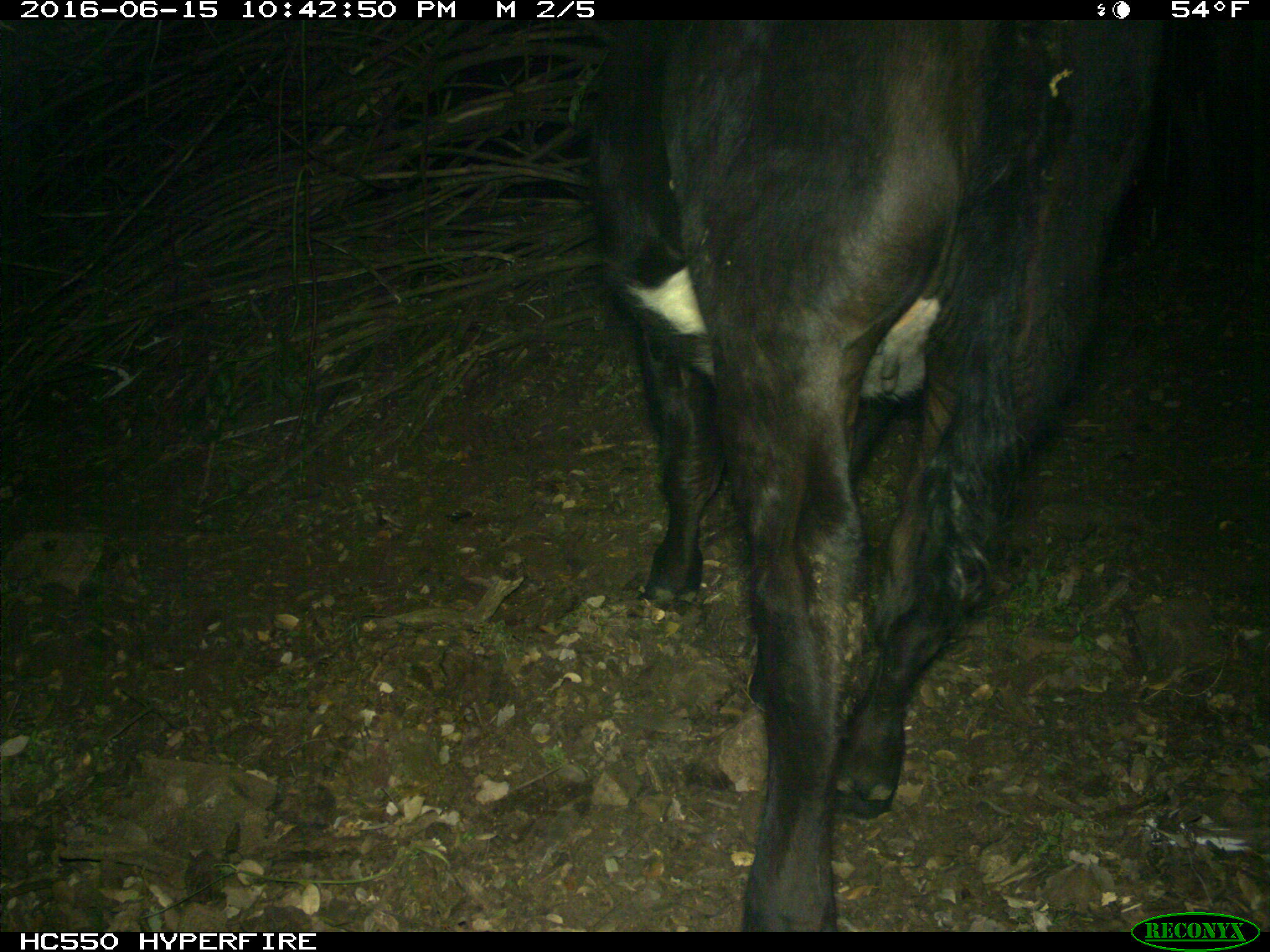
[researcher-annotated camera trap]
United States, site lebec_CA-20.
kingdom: Animalia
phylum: Chordata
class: Mammalia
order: Artiodactyla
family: Bovidae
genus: Bos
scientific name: Bos taurus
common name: domestic cow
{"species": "Bos taurus (domestic cow)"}